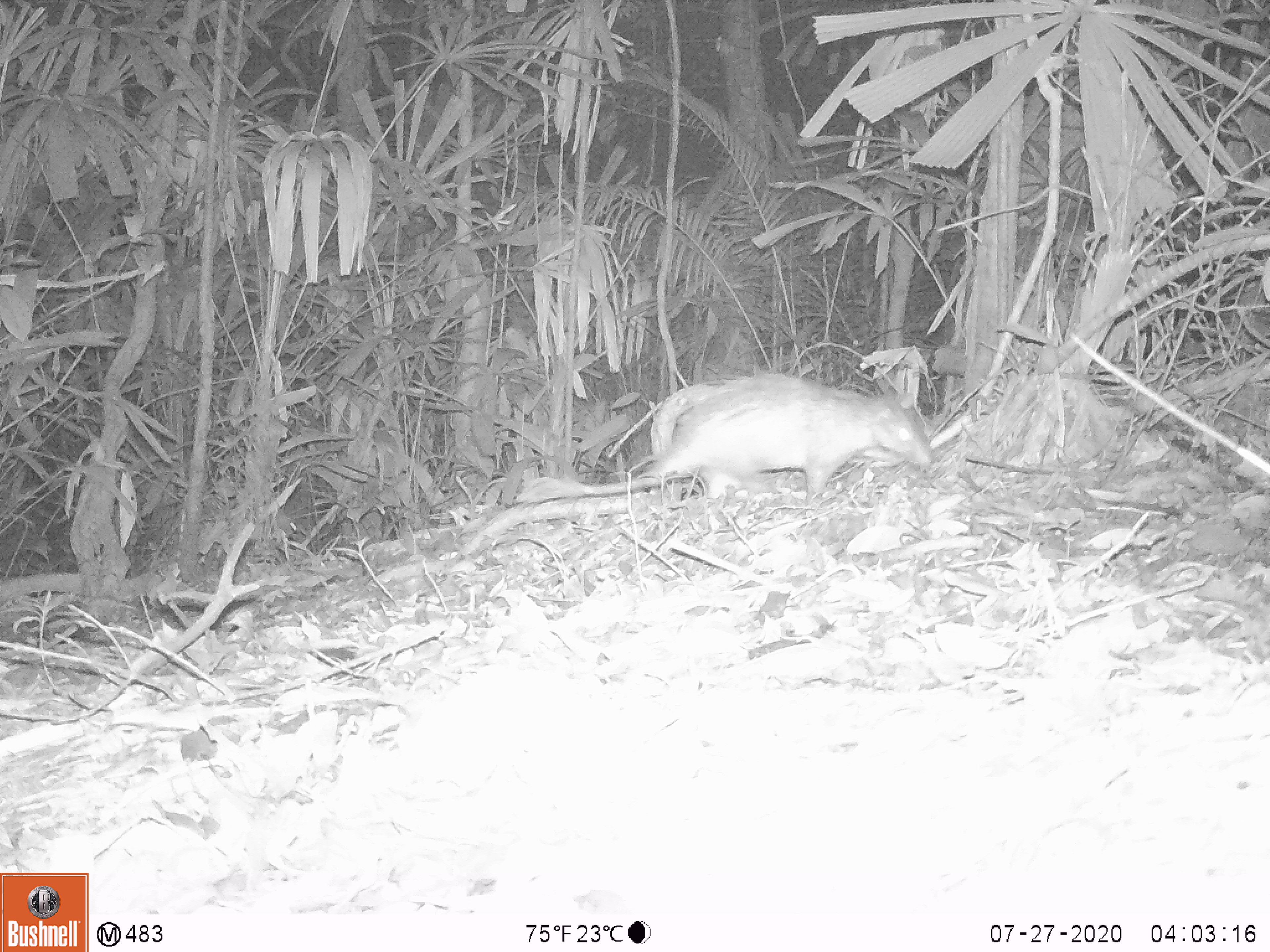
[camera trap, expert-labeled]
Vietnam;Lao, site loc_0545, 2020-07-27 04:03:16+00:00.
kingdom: Animalia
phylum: Chordata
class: Mammalia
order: Rodentia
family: Hystricidae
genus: Atherurus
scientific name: Atherurus macrourus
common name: asiatic brush-tailed porcupine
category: asiatic brush tailed porcupine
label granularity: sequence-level